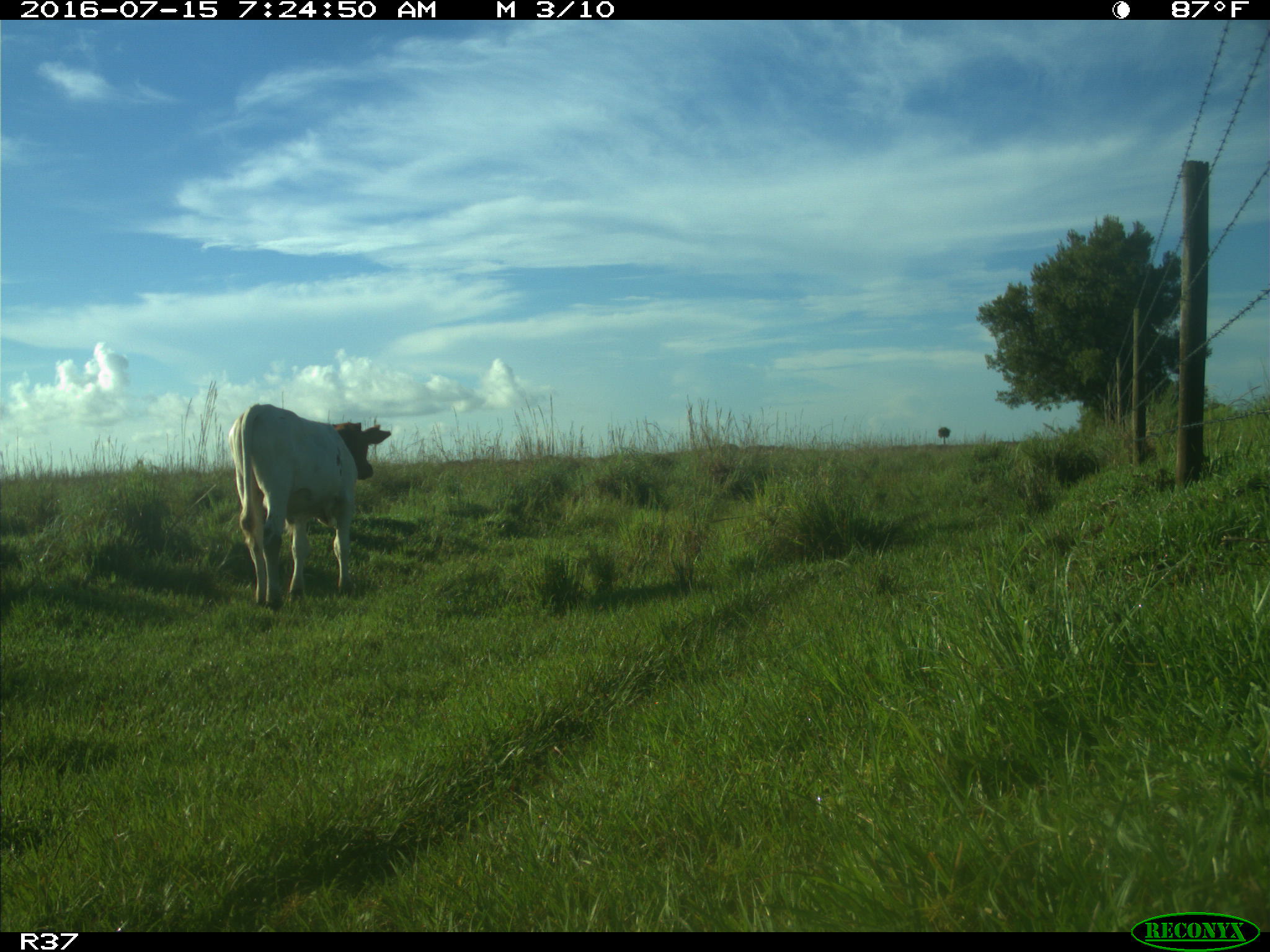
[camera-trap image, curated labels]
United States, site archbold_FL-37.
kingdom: Animalia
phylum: Chordata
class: Mammalia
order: Artiodactyla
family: Bovidae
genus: Bos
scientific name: Bos taurus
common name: domestic cow